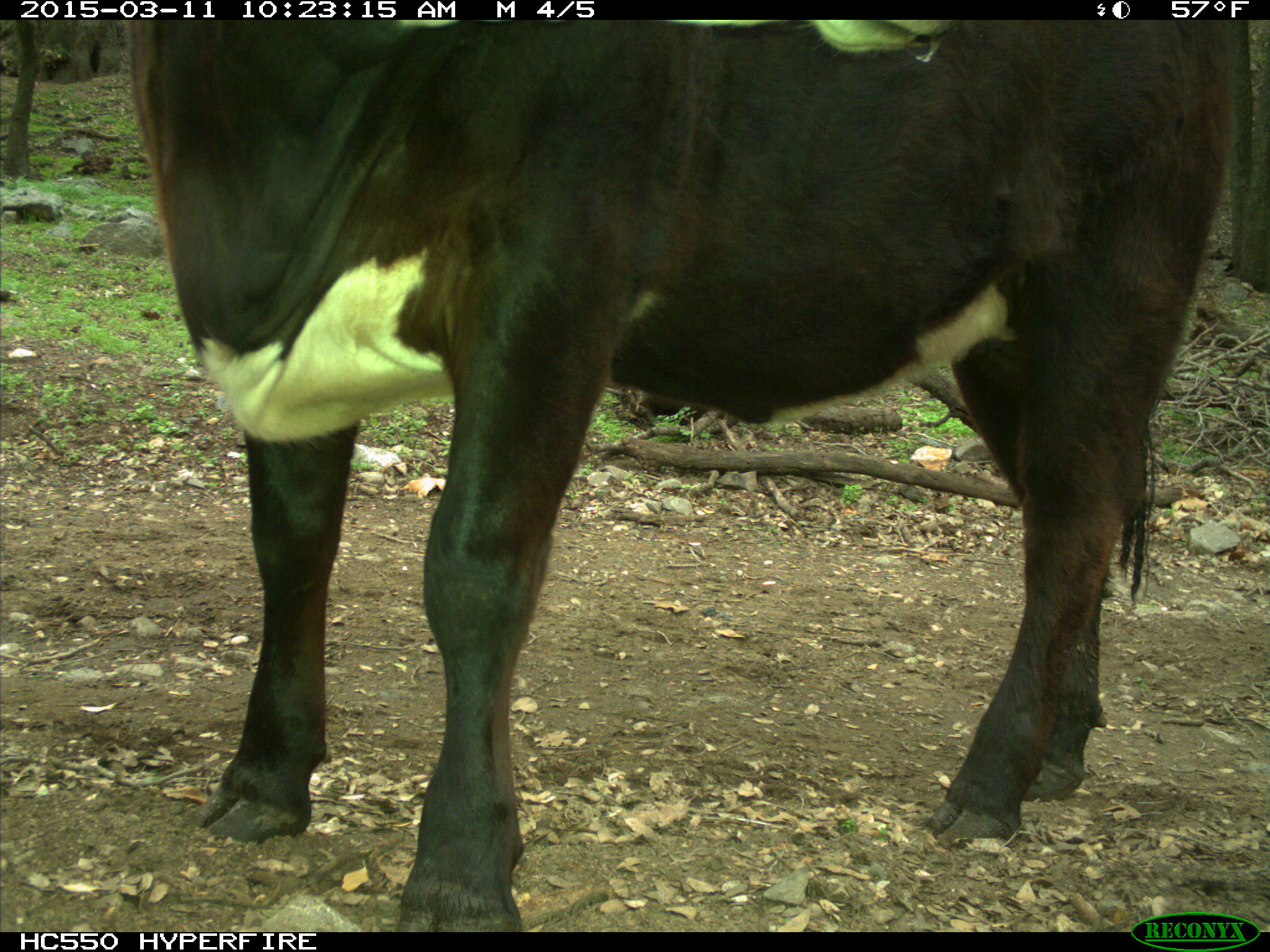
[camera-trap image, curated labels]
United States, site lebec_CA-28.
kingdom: Animalia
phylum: Chordata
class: Mammalia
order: Artiodactyla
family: Bovidae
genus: Bos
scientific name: Bos taurus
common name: domestic cow